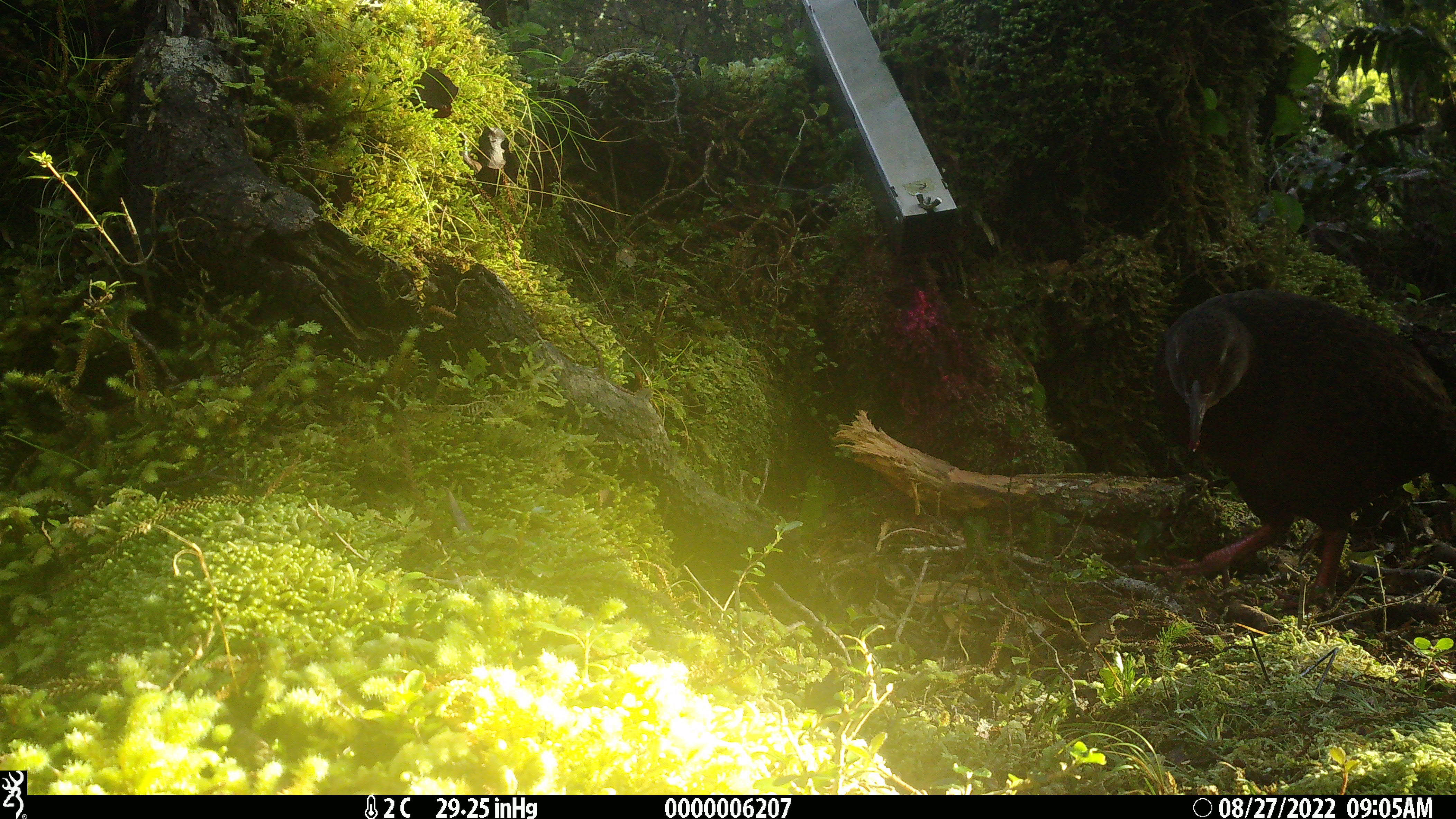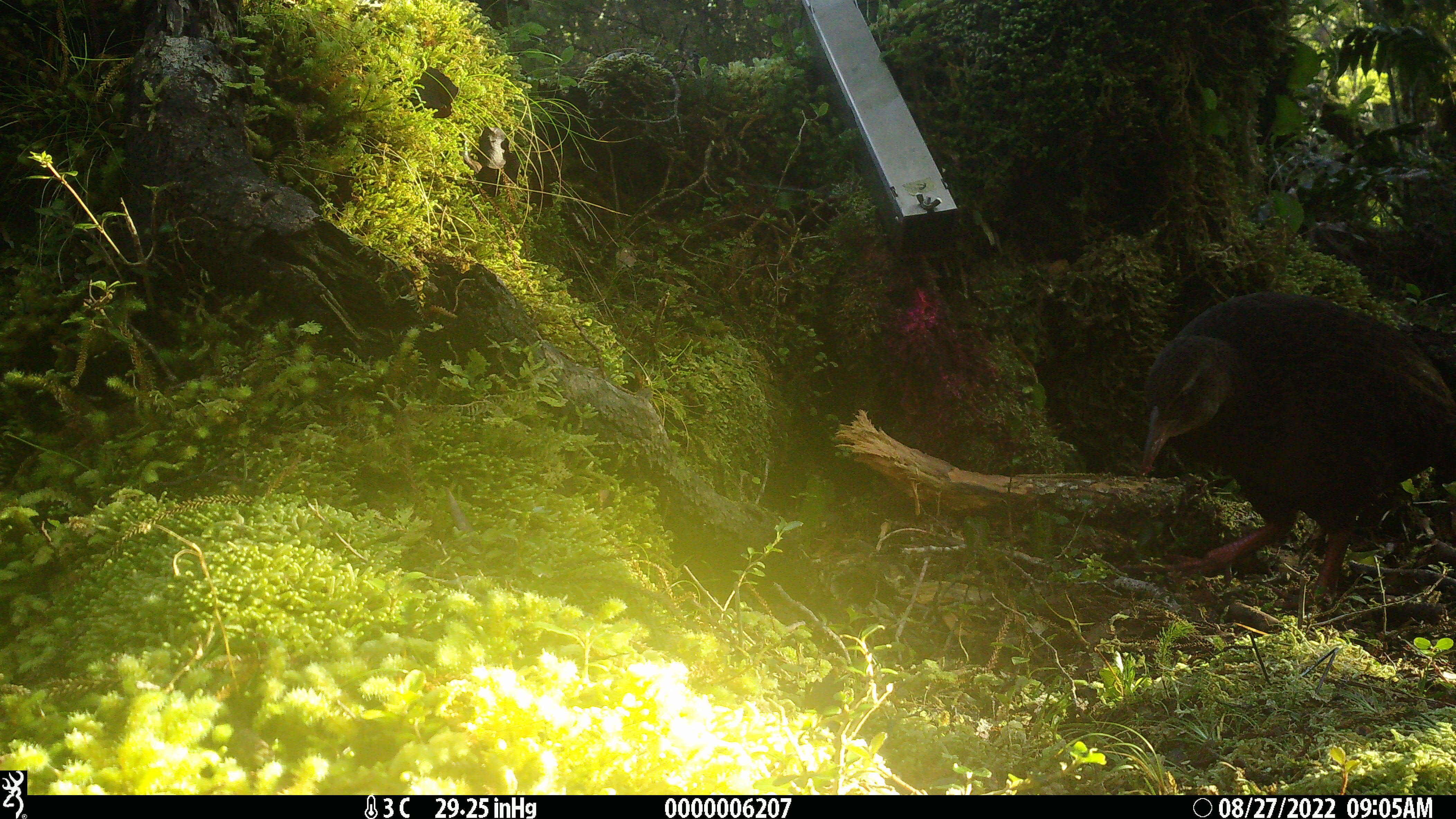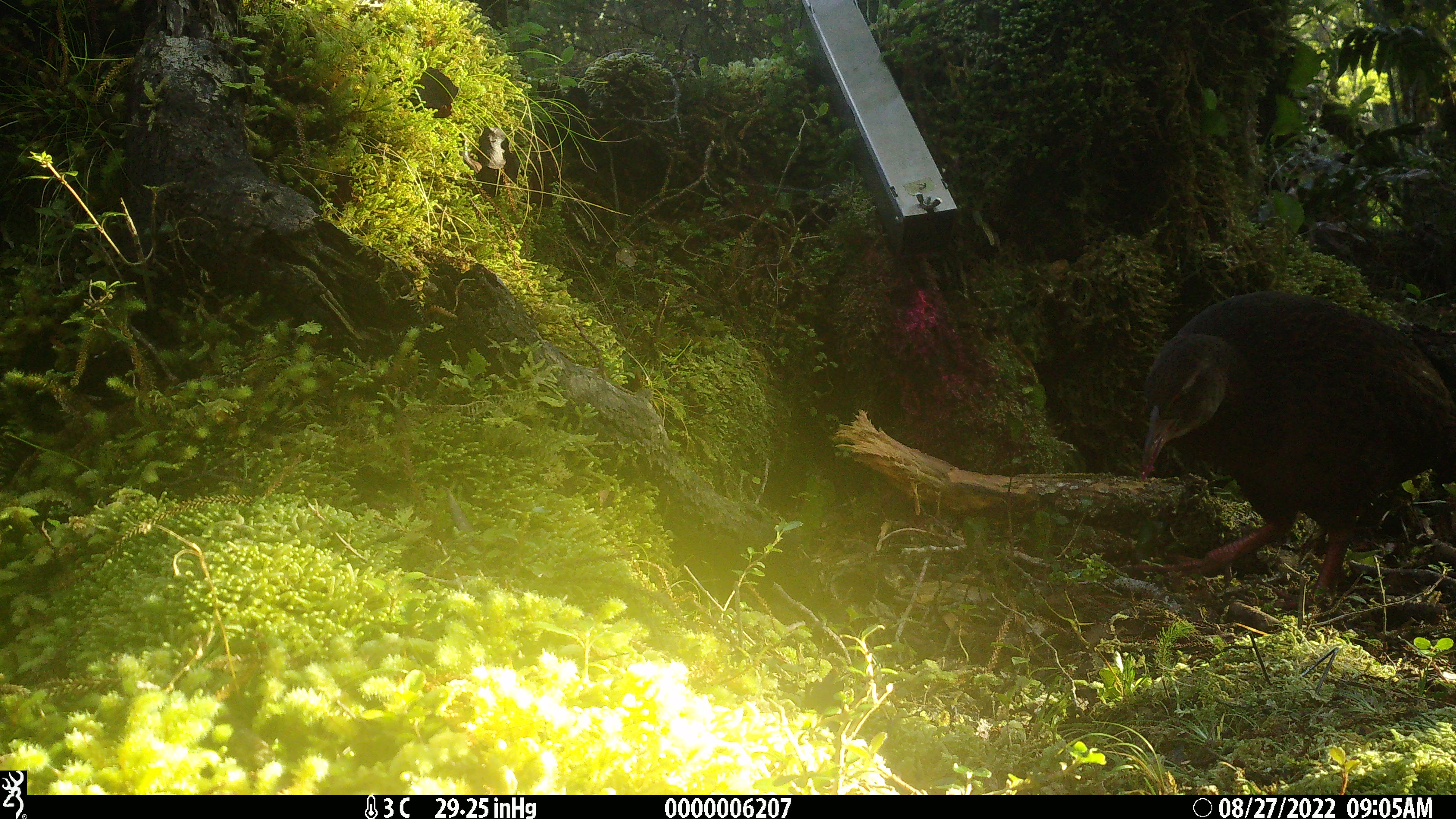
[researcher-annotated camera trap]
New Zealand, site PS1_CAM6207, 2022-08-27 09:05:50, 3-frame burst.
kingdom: Animalia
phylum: Chordata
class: Aves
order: Gruiformes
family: Rallidae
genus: Gallirallus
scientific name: Gallirallus australis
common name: weka